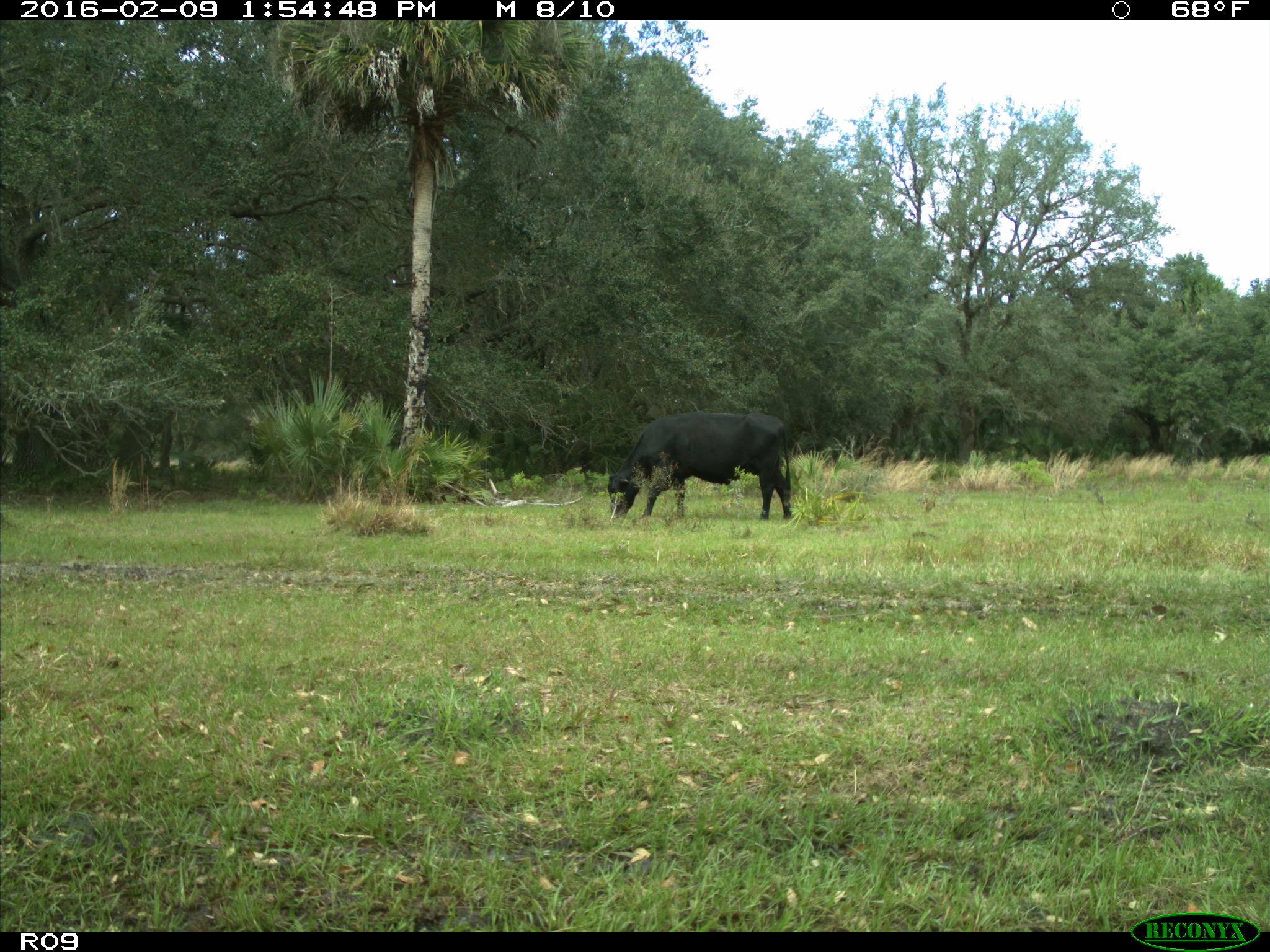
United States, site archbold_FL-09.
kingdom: Animalia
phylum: Chordata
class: Mammalia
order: Artiodactyla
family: Bovidae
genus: Bos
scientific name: Bos taurus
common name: domestic cow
Bos taurus (domestic cow).